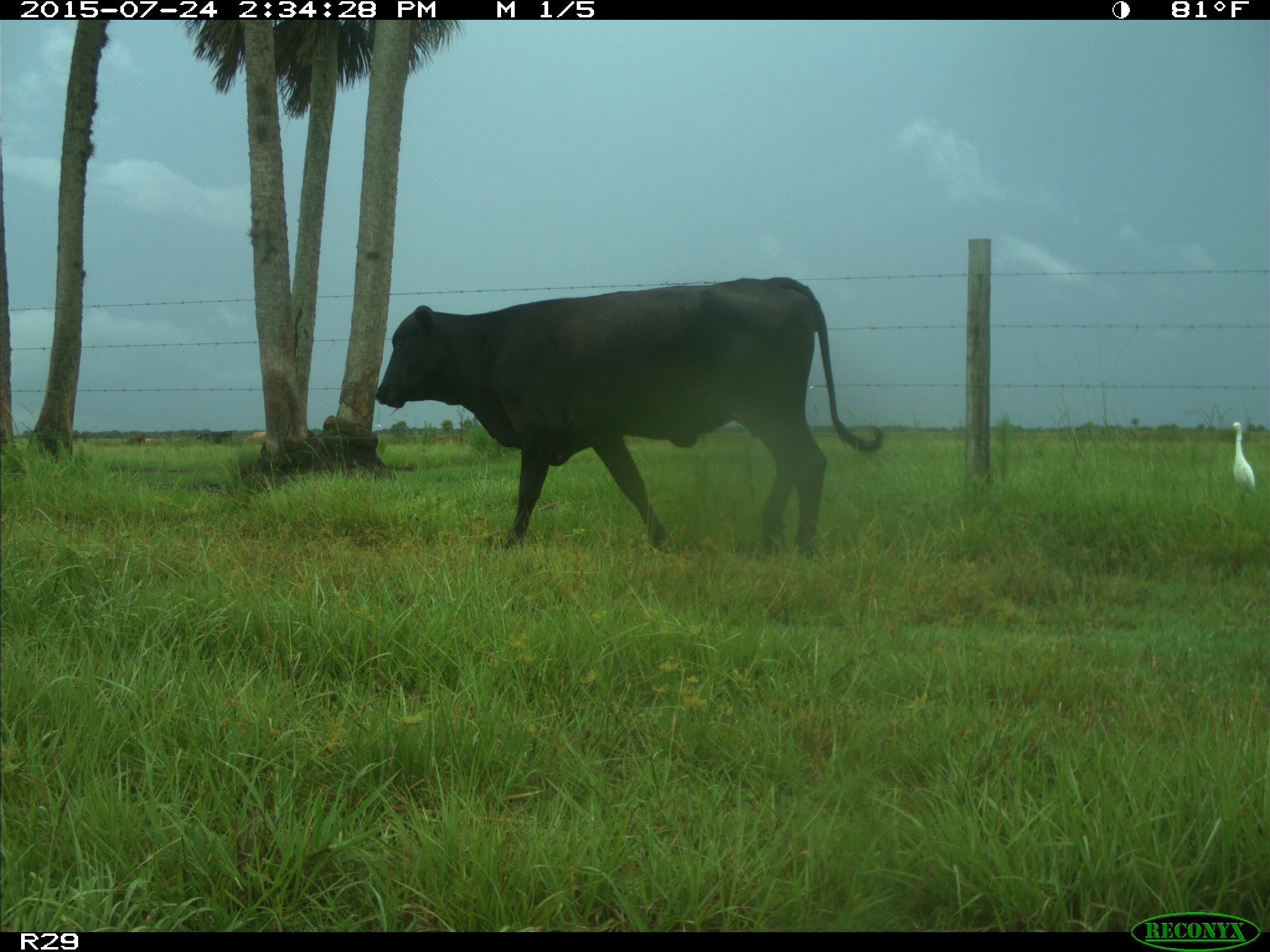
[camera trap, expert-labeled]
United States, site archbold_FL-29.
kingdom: Animalia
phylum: Chordata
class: Mammalia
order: Artiodactyla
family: Bovidae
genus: Bos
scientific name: Bos taurus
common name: domestic cow